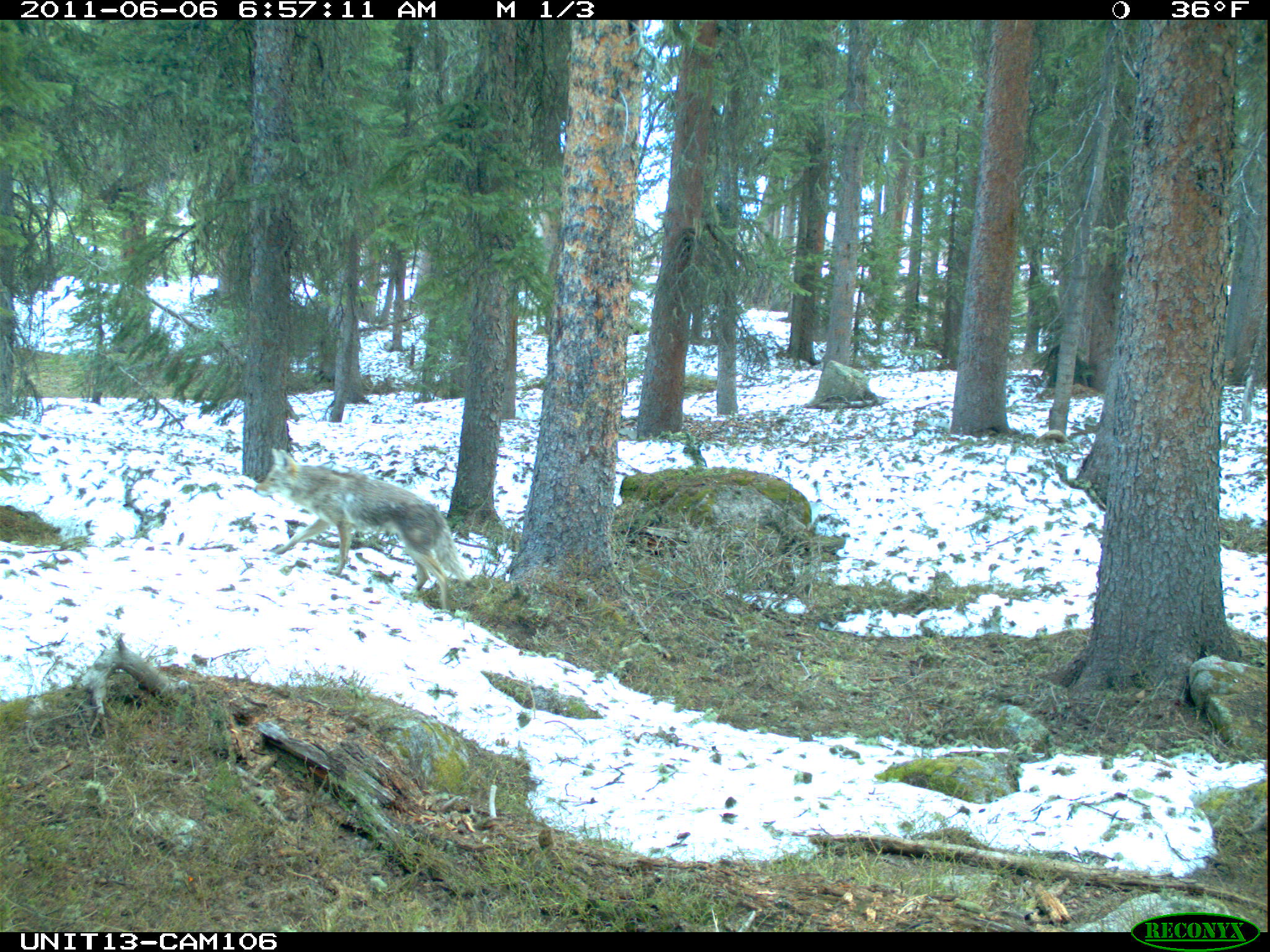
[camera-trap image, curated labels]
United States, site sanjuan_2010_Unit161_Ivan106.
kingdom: Animalia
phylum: Chordata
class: Mammalia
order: Carnivora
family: Canidae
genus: Canis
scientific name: Canis latrans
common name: coyote